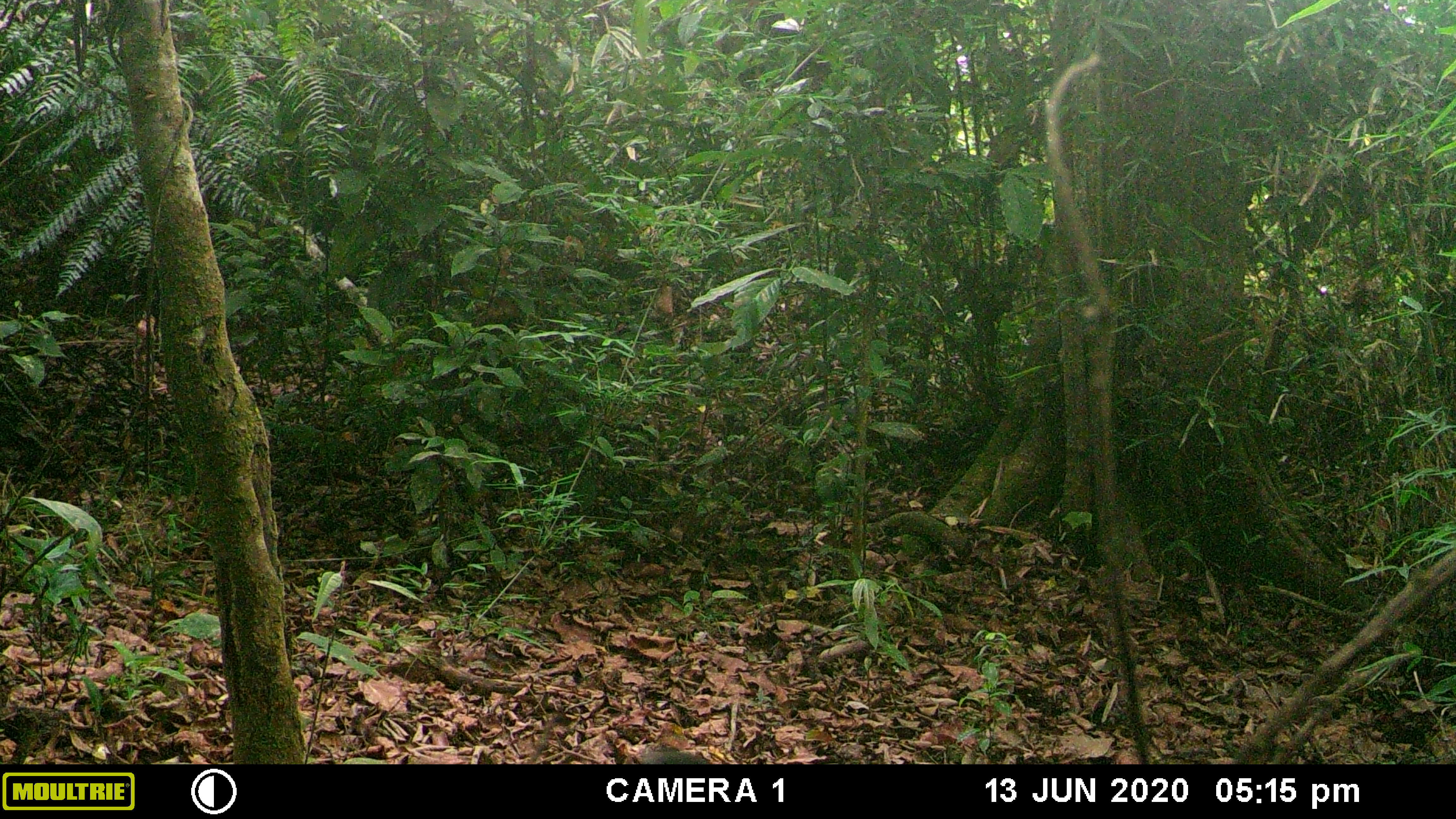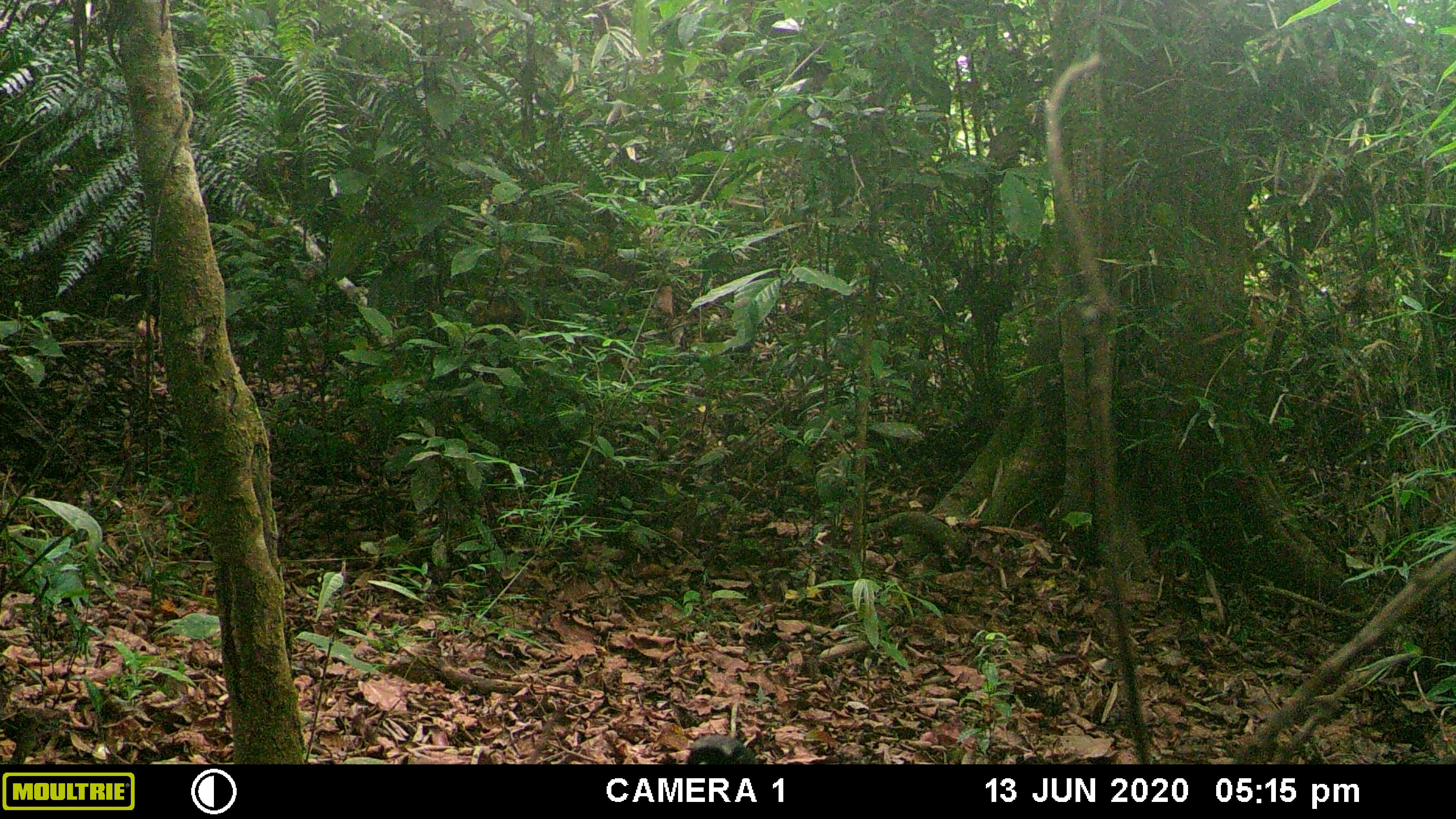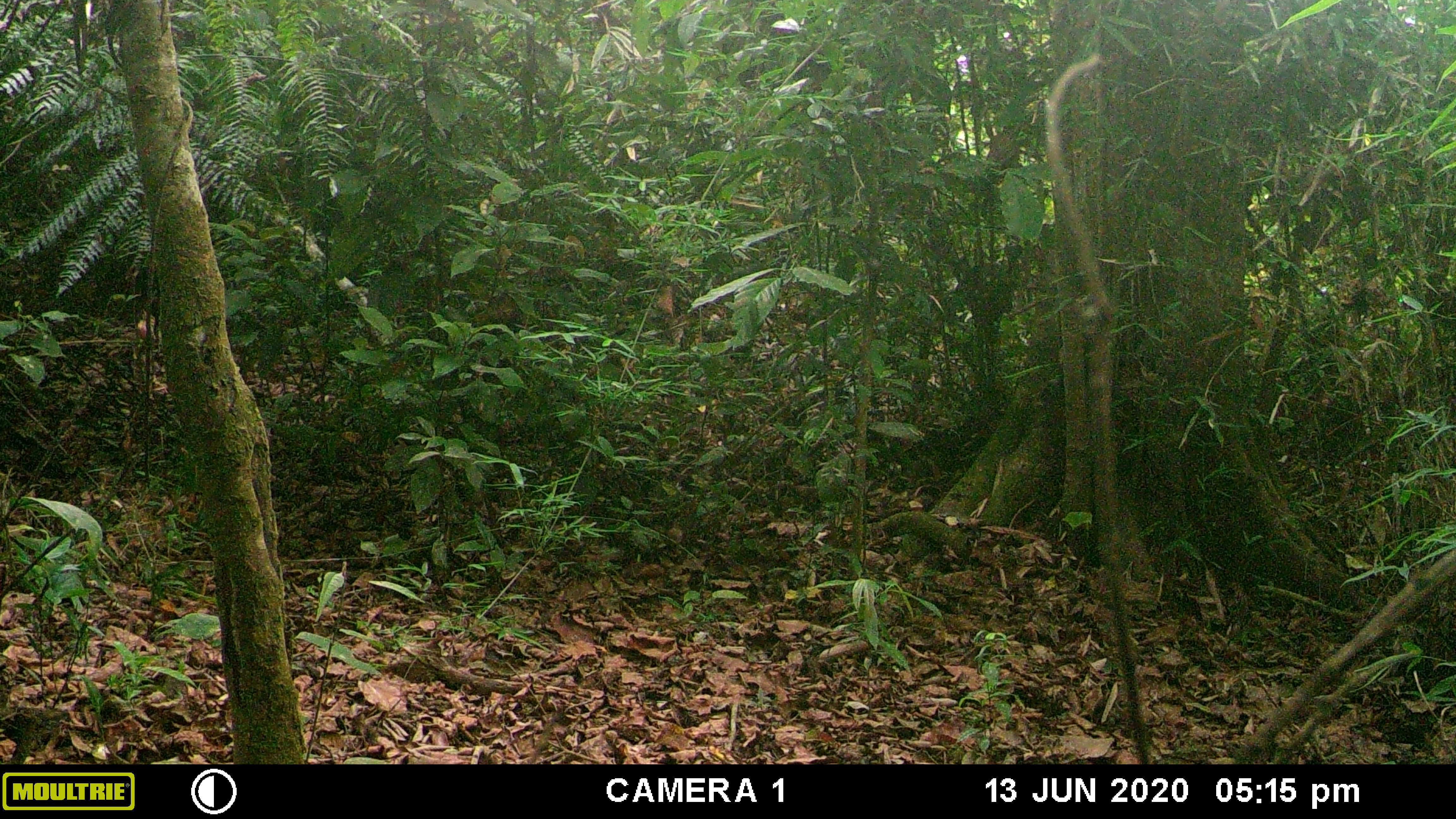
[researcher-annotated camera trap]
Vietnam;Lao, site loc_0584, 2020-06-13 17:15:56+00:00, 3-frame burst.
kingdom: Animalia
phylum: Chordata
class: Aves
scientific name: Aves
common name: bird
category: unidentified bird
Unidentified bird (bird) (Aves). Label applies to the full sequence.